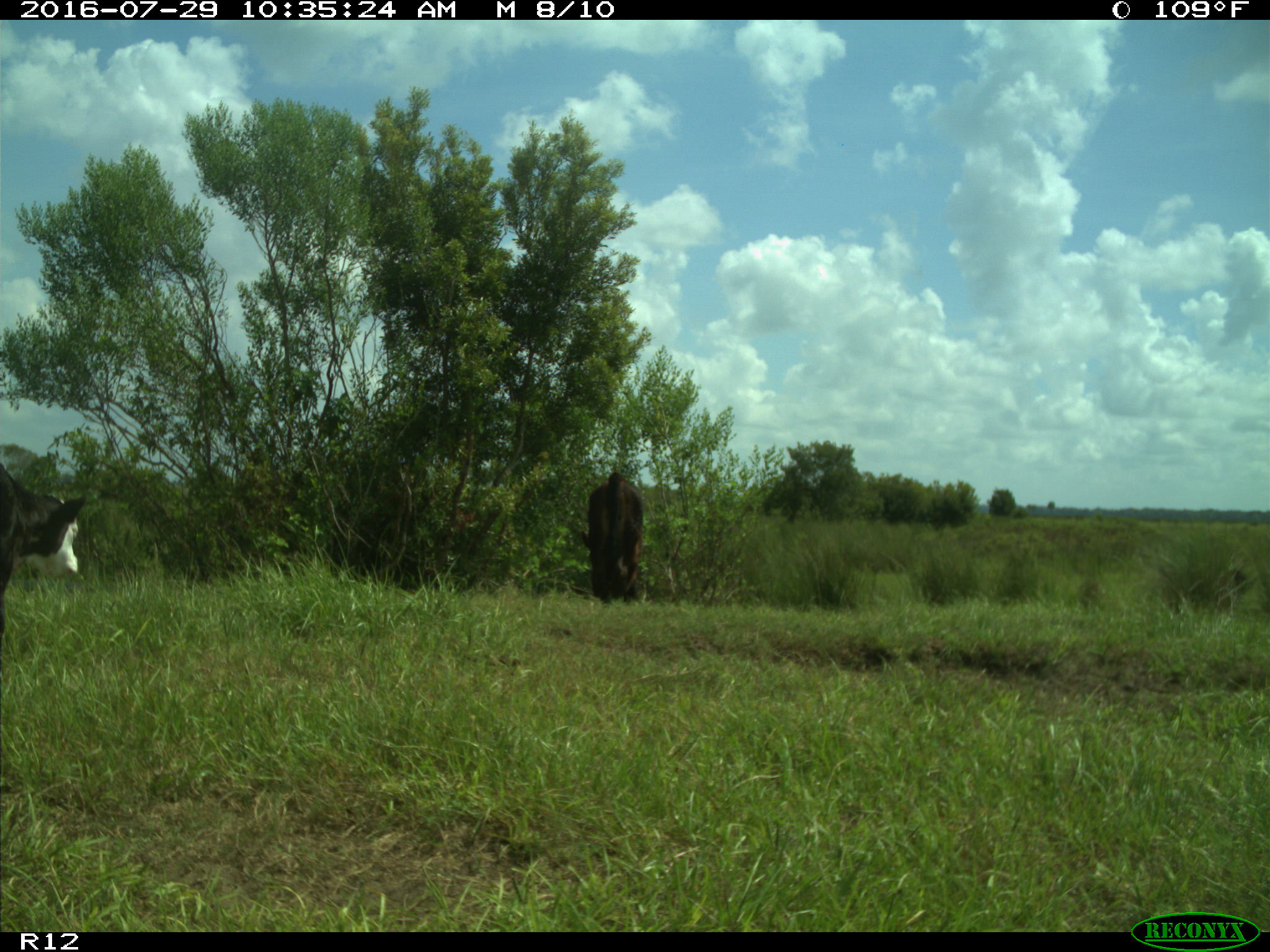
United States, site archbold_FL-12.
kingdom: Animalia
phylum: Chordata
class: Mammalia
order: Artiodactyla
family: Bovidae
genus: Bos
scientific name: Bos taurus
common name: domestic cow